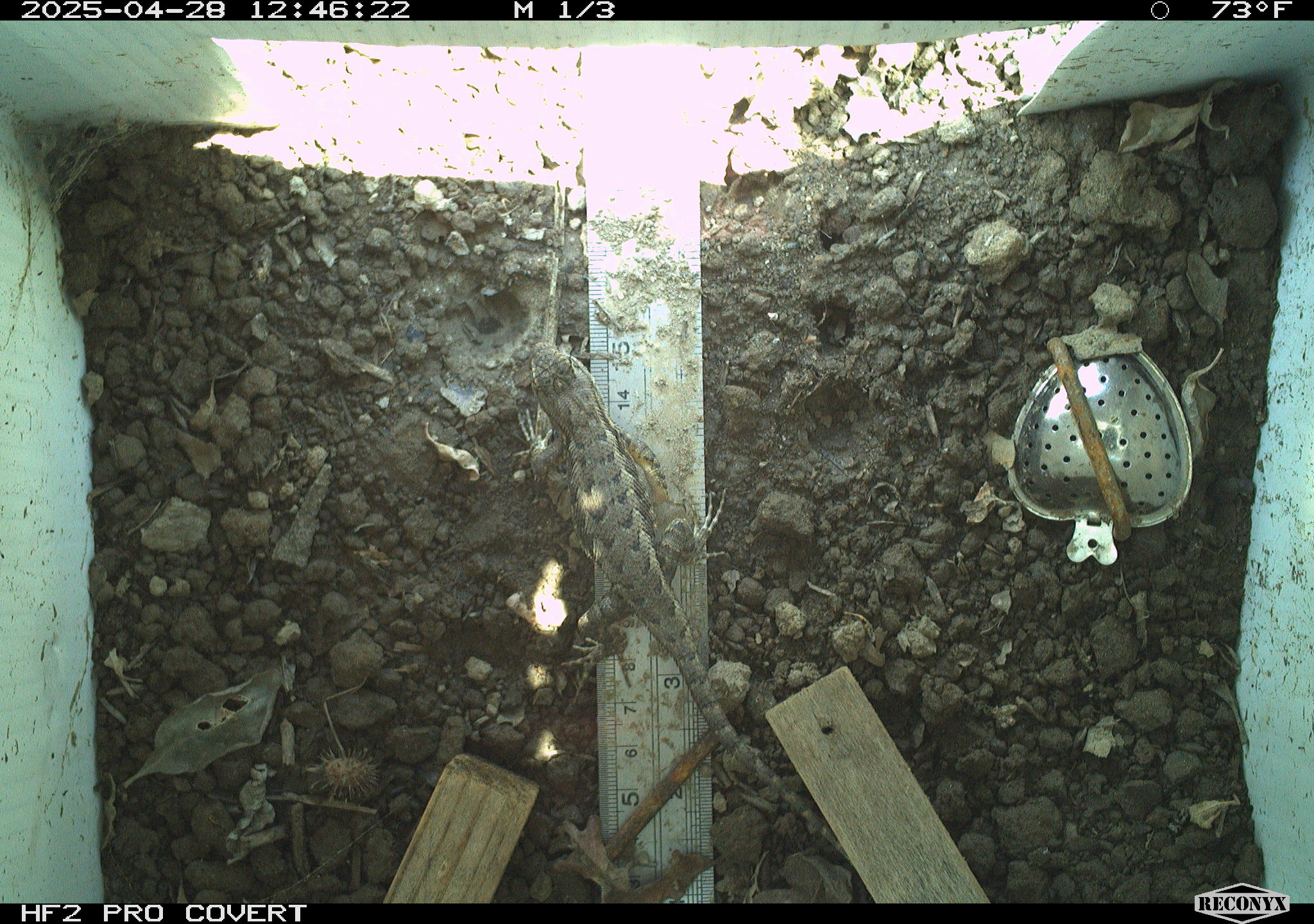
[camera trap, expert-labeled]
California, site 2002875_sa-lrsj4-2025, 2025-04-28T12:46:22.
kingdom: Animalia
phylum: Chordata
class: Reptilia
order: Squamata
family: Phrynosomatidae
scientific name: Phrynosomatidae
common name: north american spiny lizards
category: sceloporus/uta species